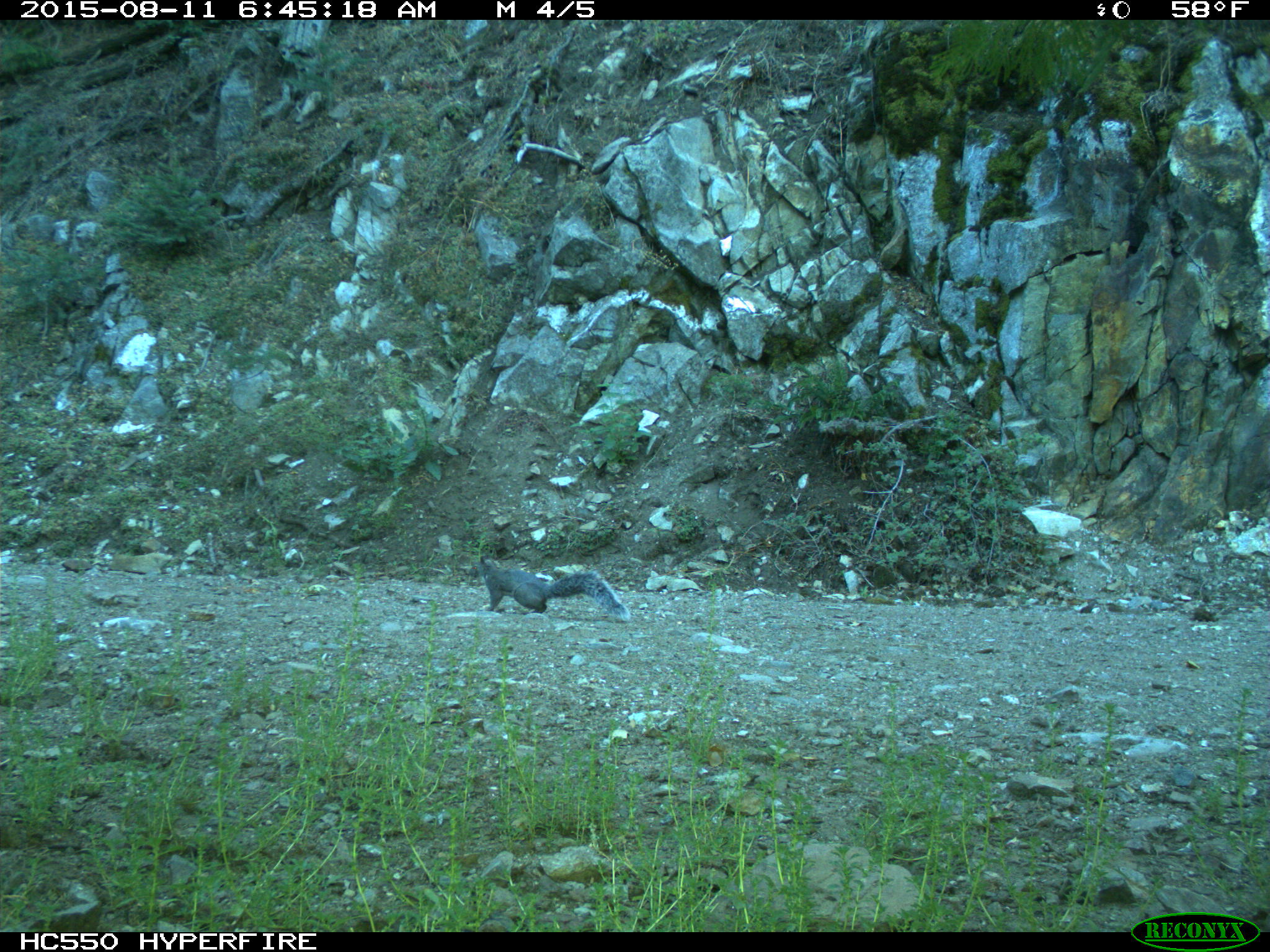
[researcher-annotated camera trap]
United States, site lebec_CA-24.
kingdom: Animalia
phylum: Chordata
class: Mammalia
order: Rodentia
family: Sciuridae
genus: Sciurus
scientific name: Sciurus carolinensis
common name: eastern gray squirrel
Sciurus carolinensis (eastern gray squirrel).